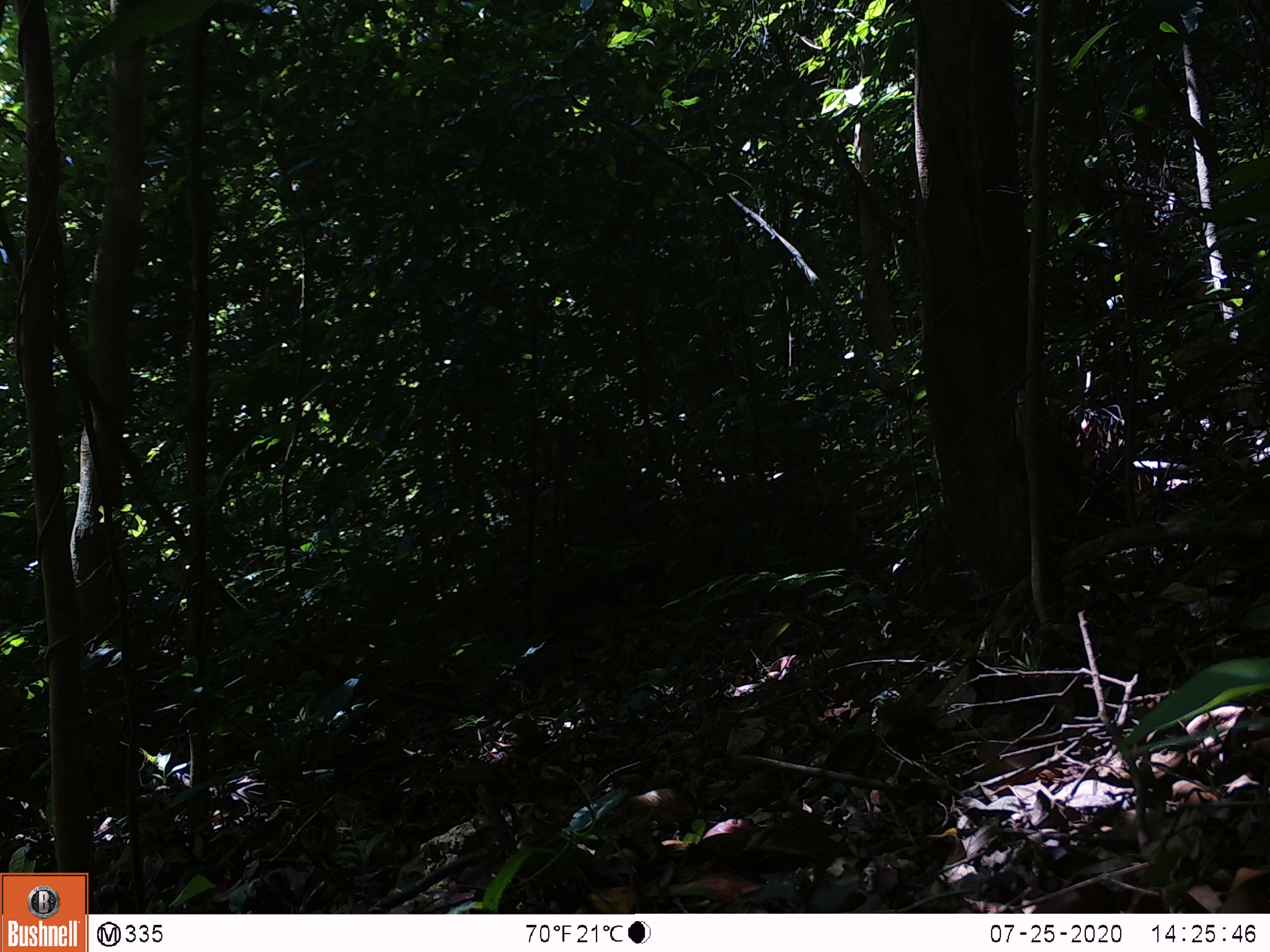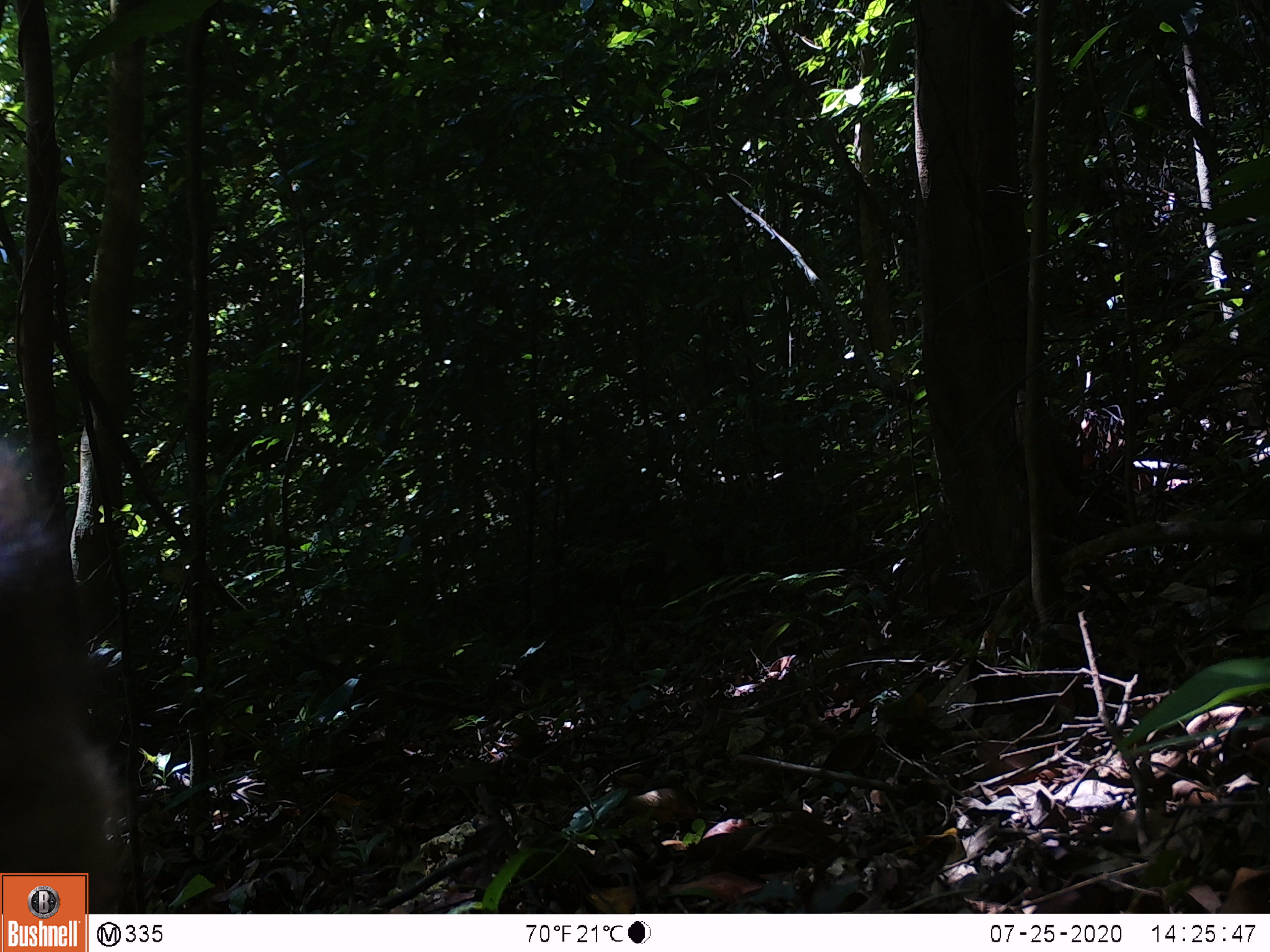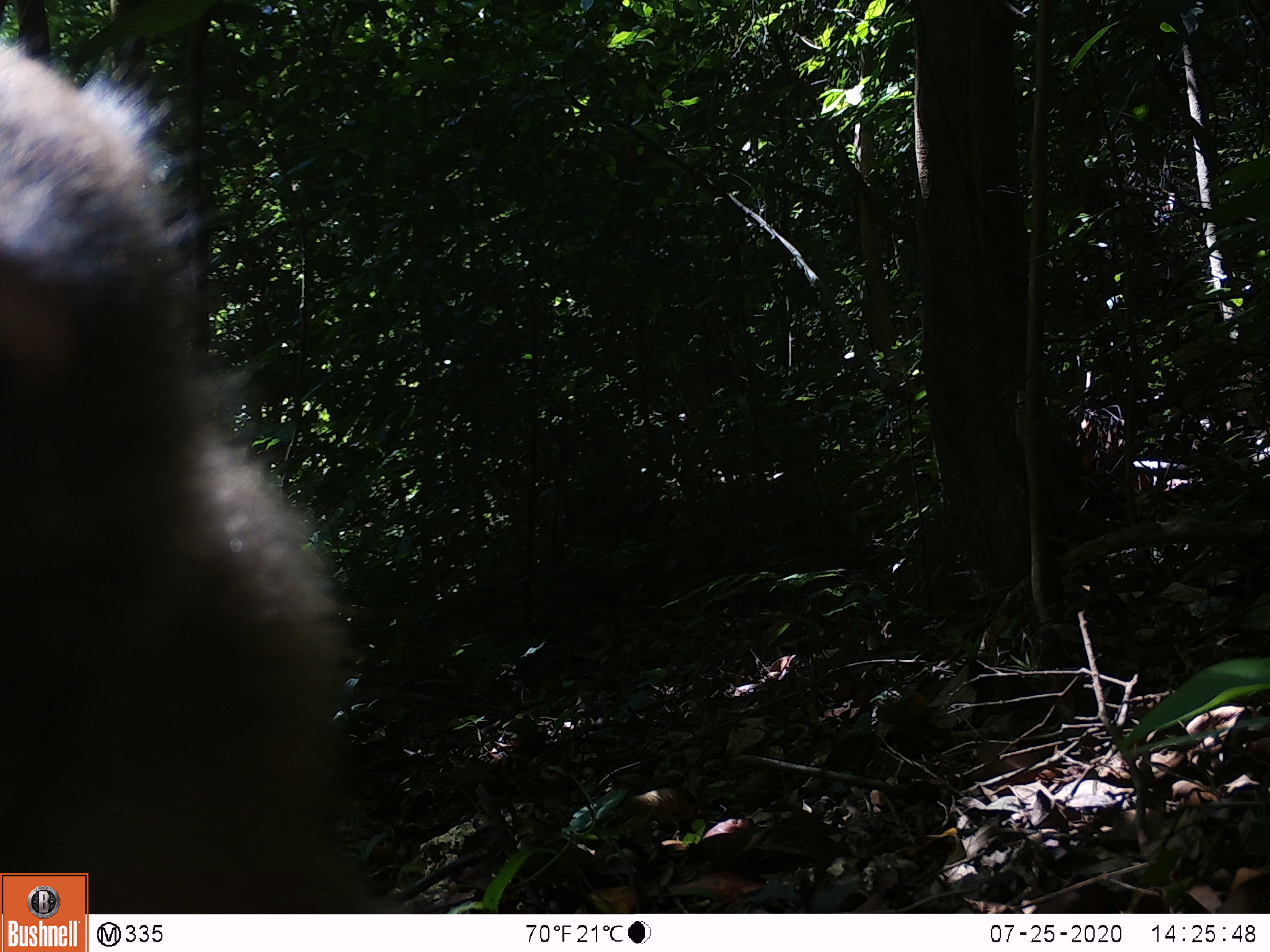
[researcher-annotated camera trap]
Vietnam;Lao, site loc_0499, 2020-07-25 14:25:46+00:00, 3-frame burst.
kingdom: Animalia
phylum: Chordata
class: Mammalia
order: Primates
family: Cercopithecidae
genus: Macaca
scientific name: Macaca nemestrina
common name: pig-tailed macaque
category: pig tailed macaque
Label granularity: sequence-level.